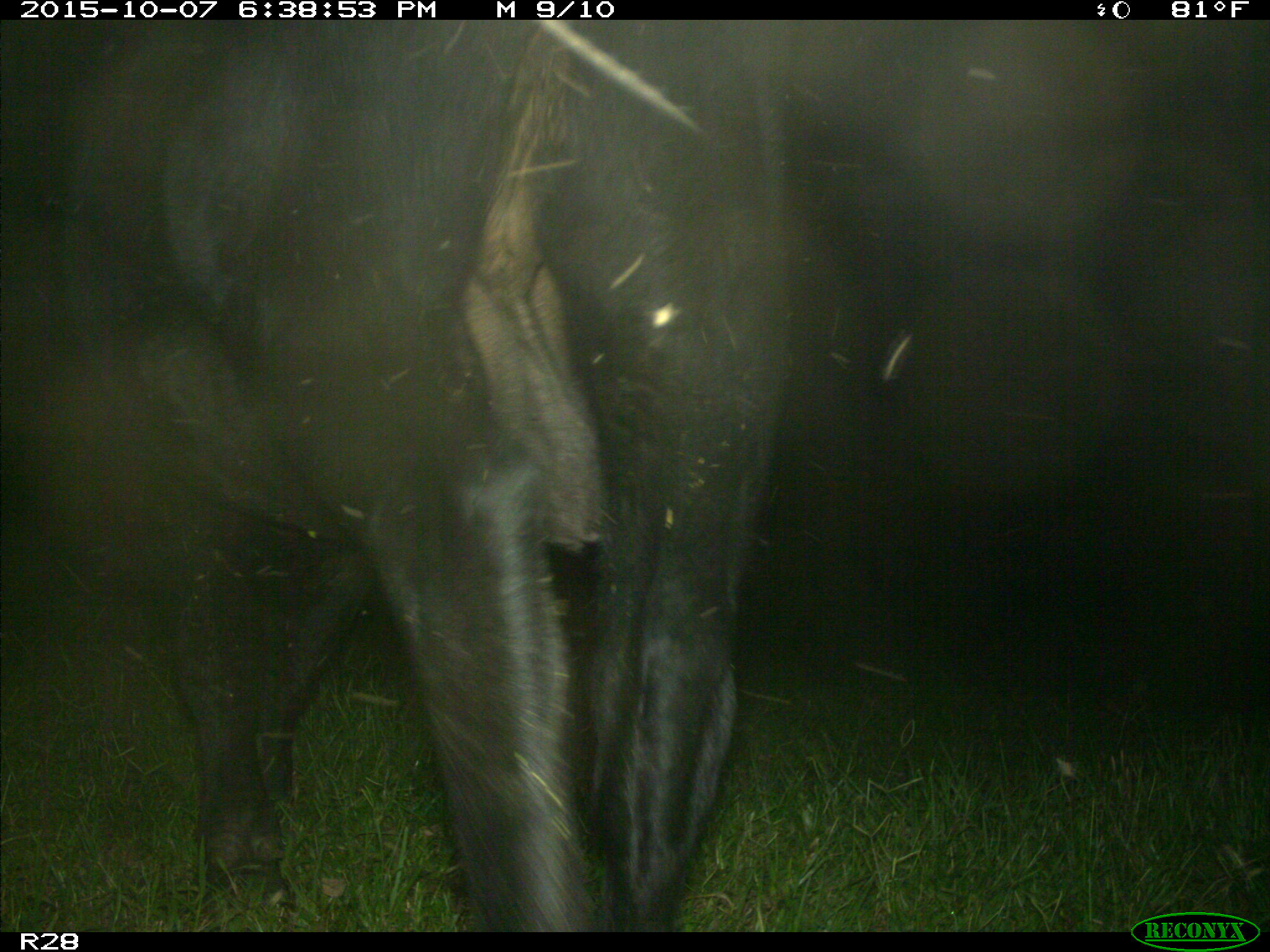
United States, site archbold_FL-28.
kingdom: Animalia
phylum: Chordata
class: Mammalia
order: Artiodactyla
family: Bovidae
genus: Bos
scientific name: Bos taurus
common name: domestic cow